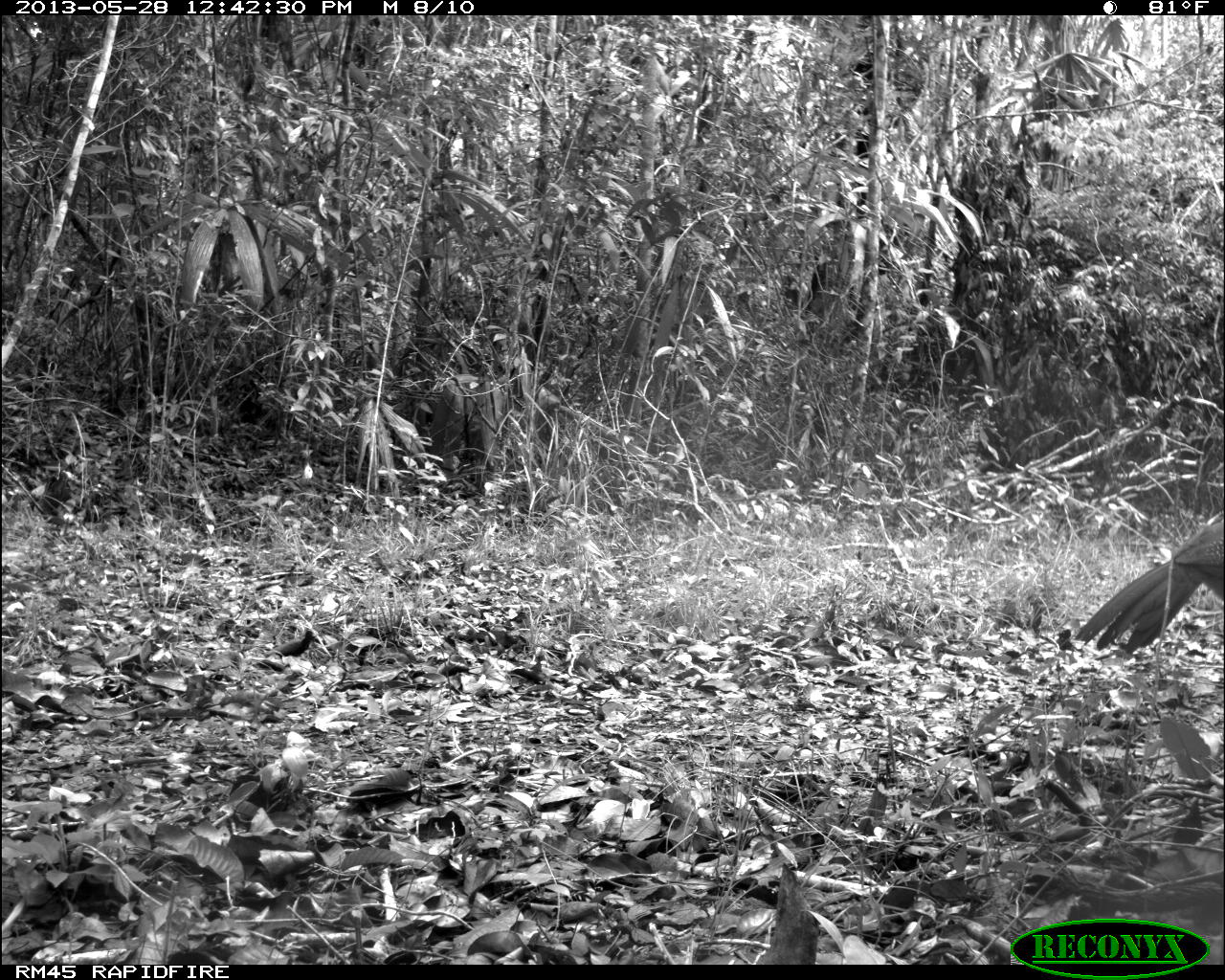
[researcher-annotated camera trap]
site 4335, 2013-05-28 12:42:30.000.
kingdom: Animalia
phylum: Chordata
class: Aves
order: Galliformes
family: Cracidae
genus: Crax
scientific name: Crax rubra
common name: great curassow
Crax rubra (great curassow), count 1, sex female.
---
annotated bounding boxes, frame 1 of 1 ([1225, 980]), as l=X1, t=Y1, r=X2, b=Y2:
crax rubra: l=1075, t=513, r=1225, b=658